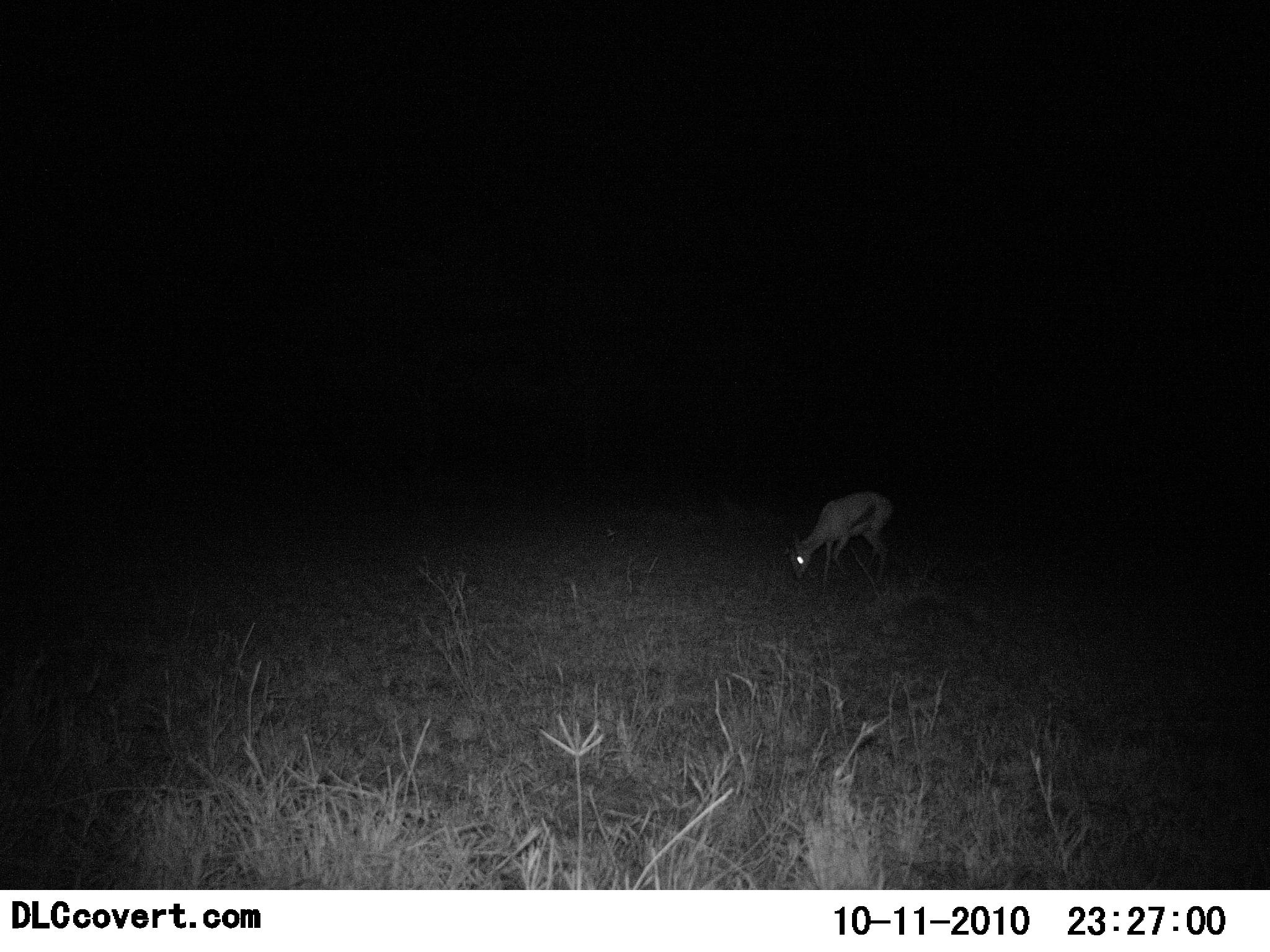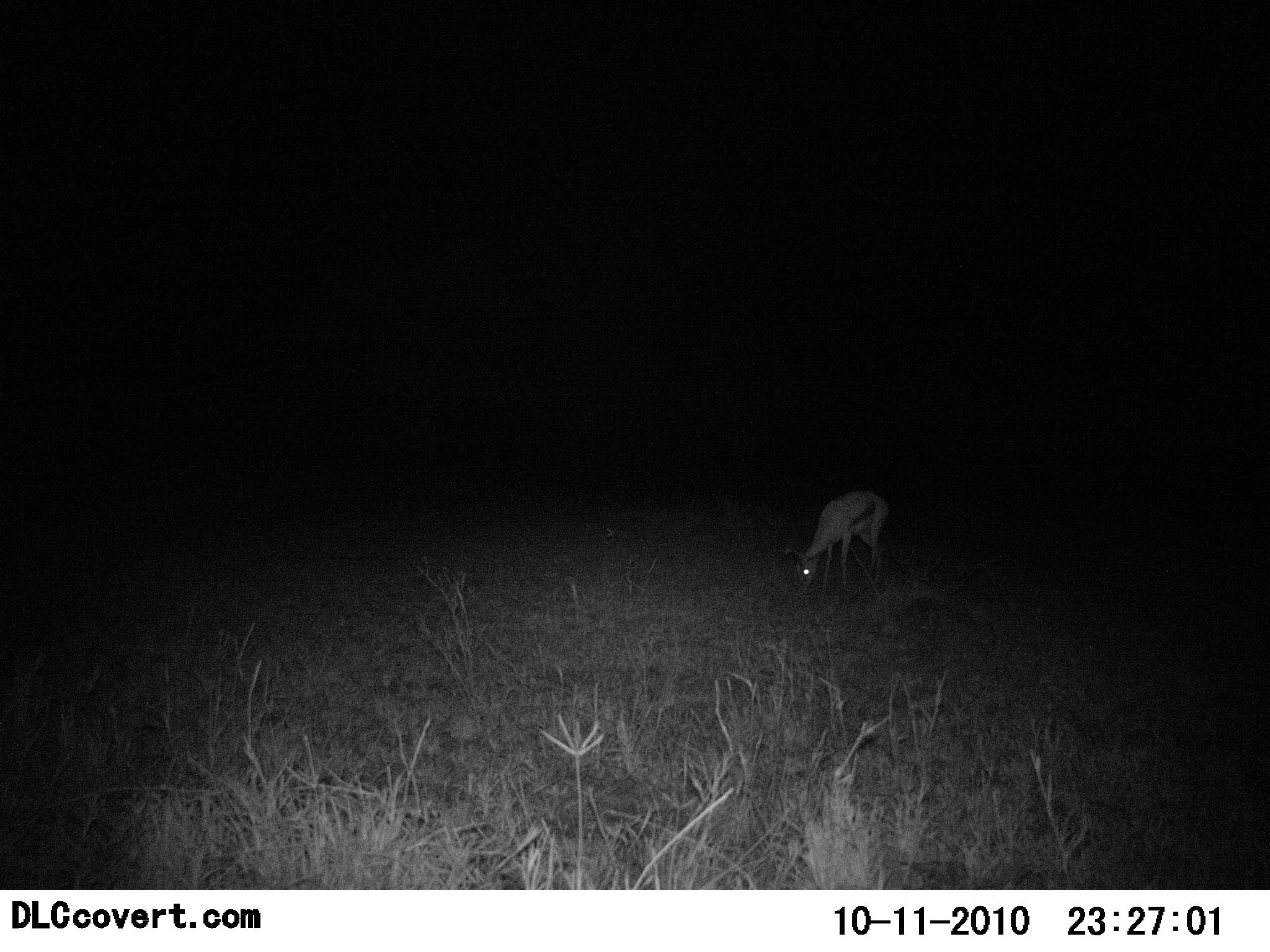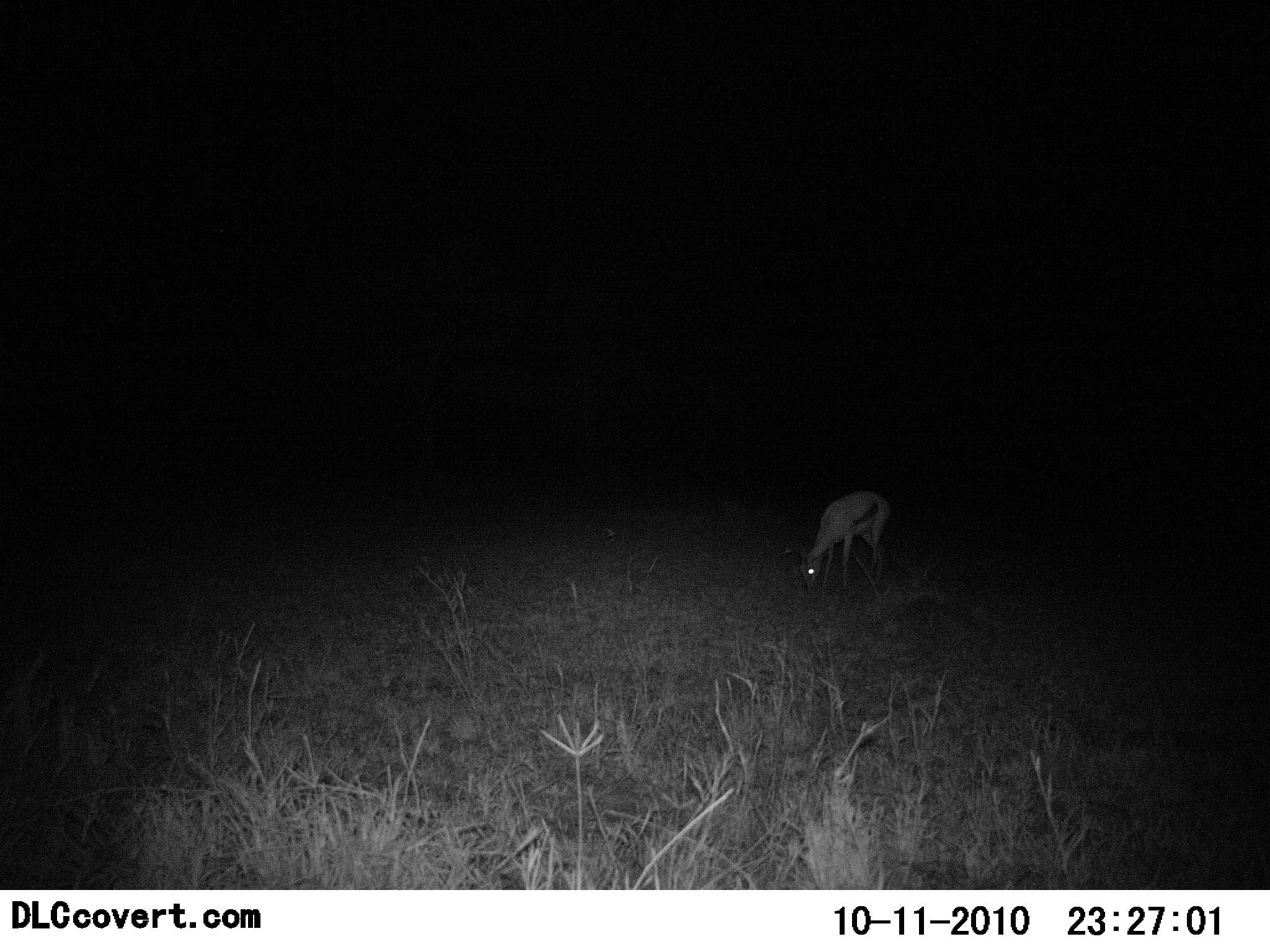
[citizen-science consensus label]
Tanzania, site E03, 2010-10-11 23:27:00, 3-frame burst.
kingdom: Animalia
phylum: Chordata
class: Mammalia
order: Artiodactyla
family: Bovidae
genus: Eudorcas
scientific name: Eudorcas thomsonii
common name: thomson's gazelle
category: gazellethomsons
Gazellethomsons (thomson's gazelle) (Eudorcas thomsonii), count 1. Behavior (volunteer vote fractions): standing 29%, resting 0%, moving 0%, interacting 0%. Young present (vote fraction): 0%. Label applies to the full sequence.